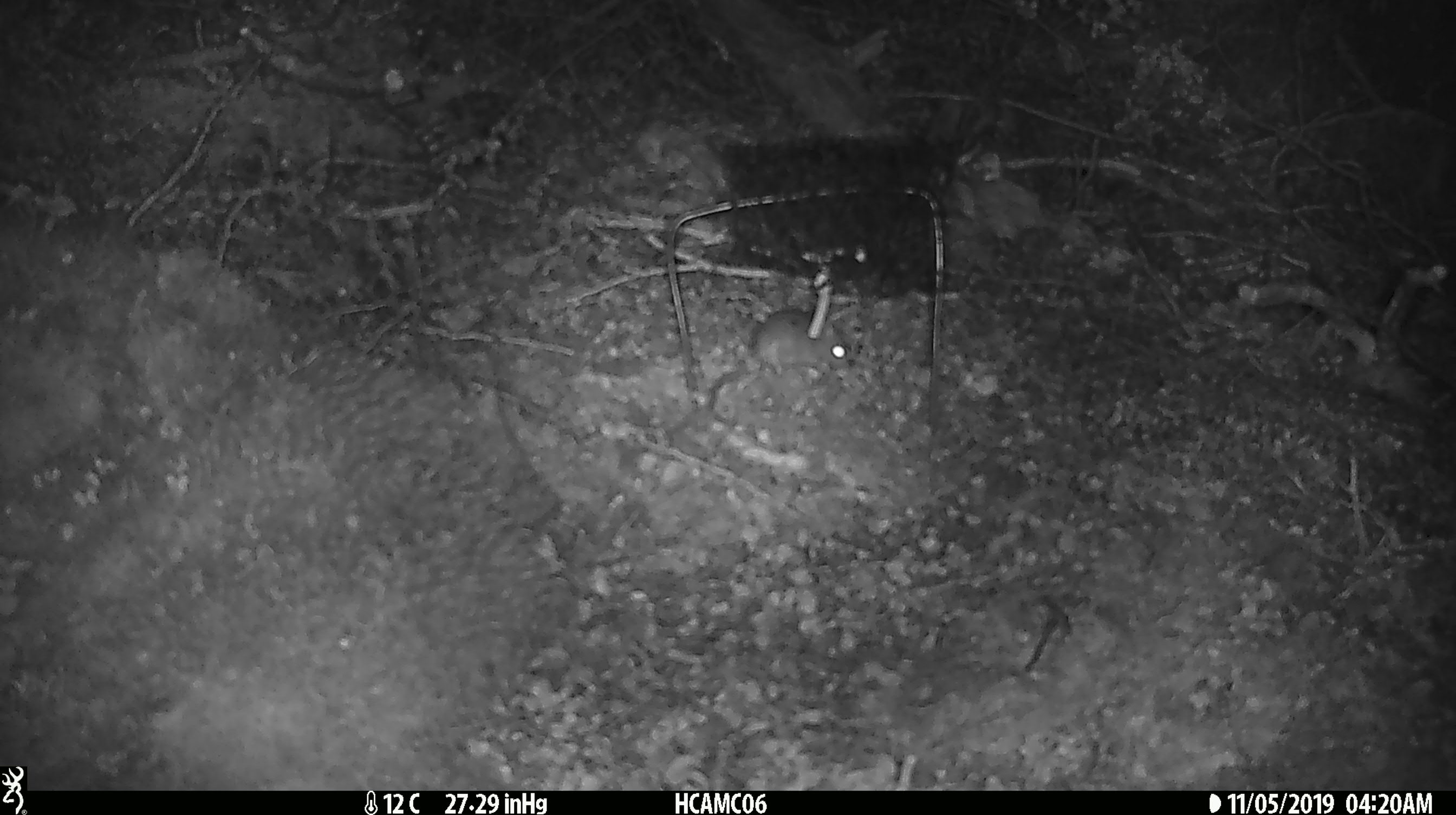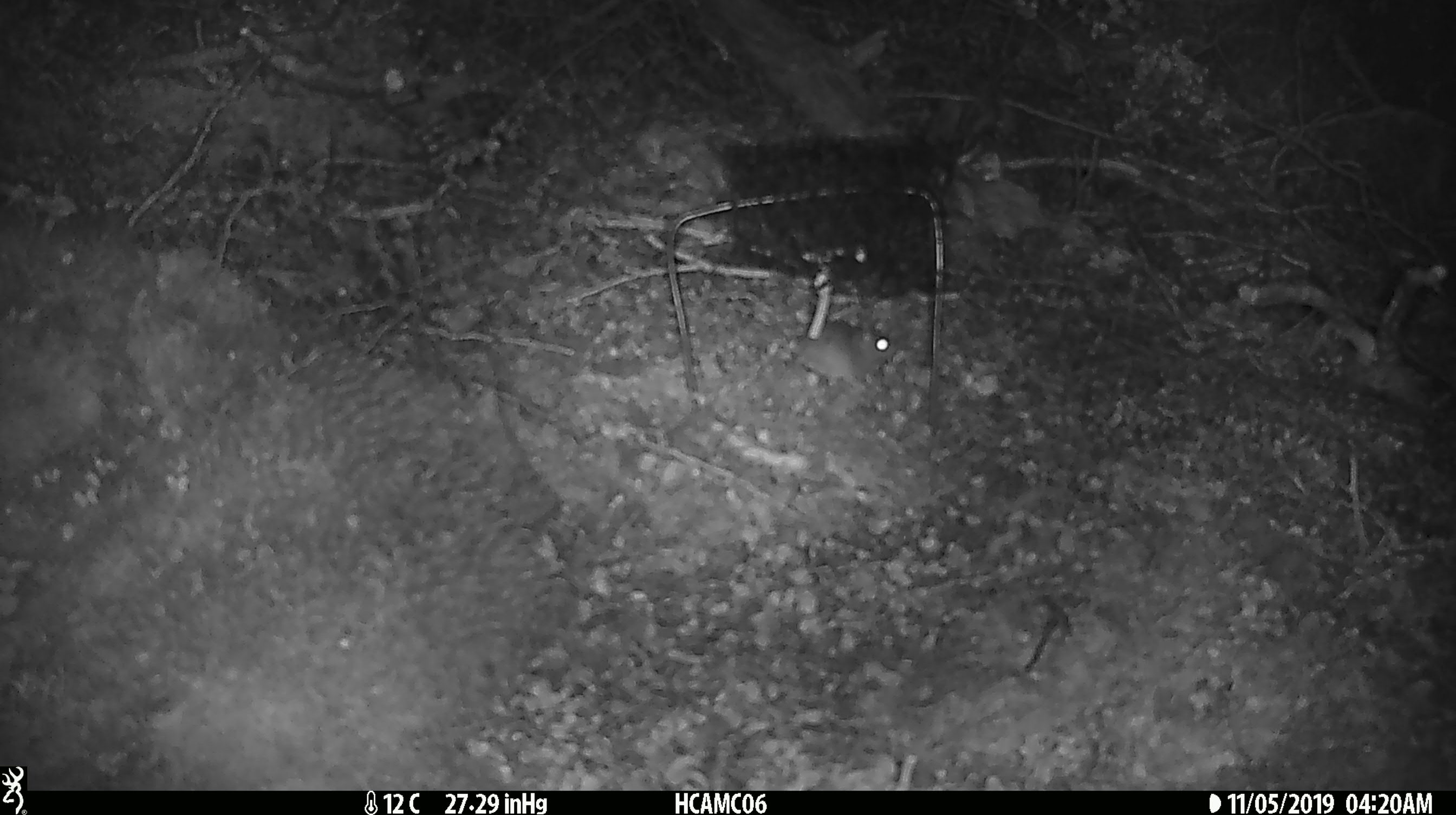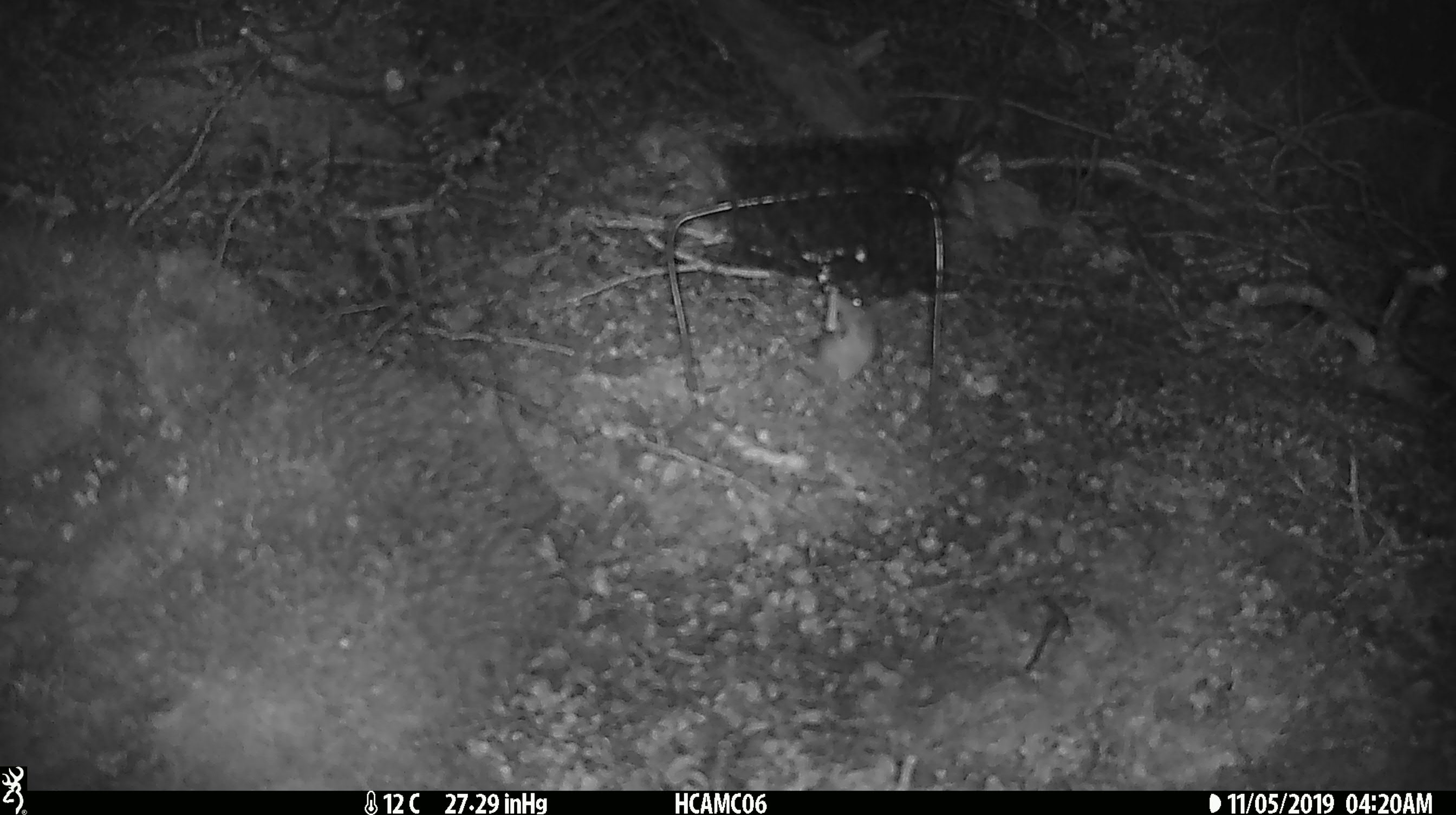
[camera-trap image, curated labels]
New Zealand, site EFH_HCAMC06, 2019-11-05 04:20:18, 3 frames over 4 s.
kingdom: Animalia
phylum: Chordata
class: Mammalia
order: Rodentia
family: Muridae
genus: Mus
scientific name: Mus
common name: mouse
Mouse (Mus).